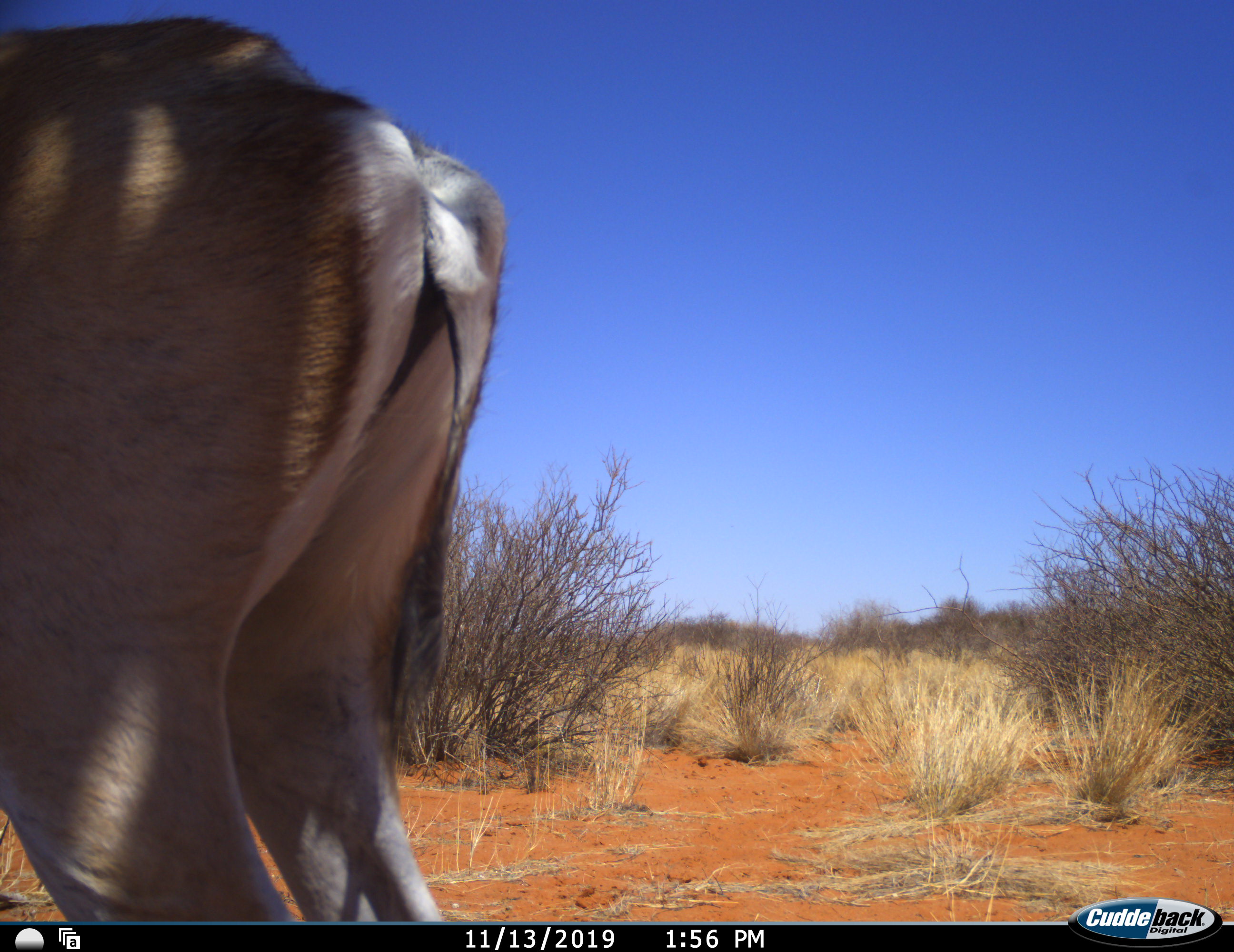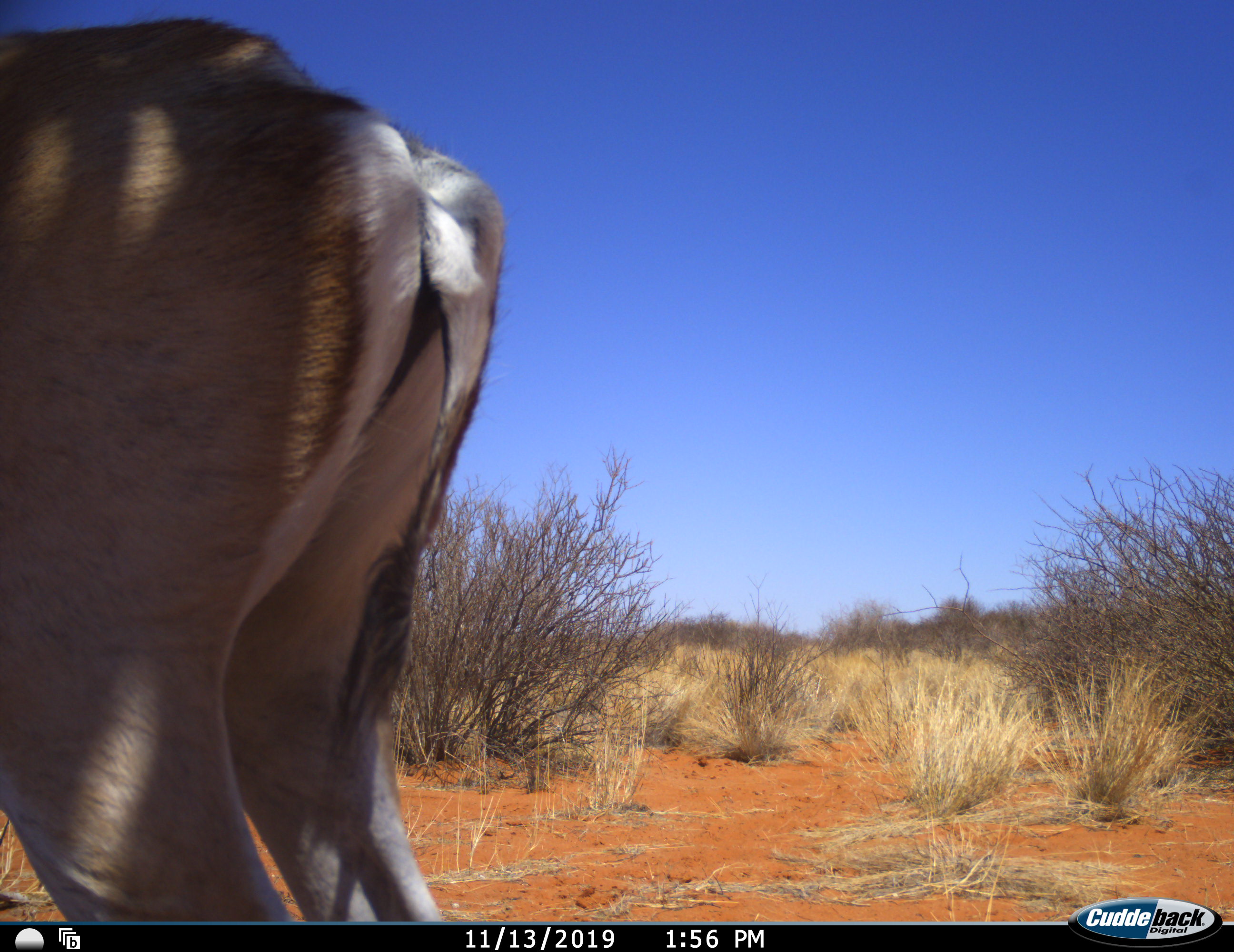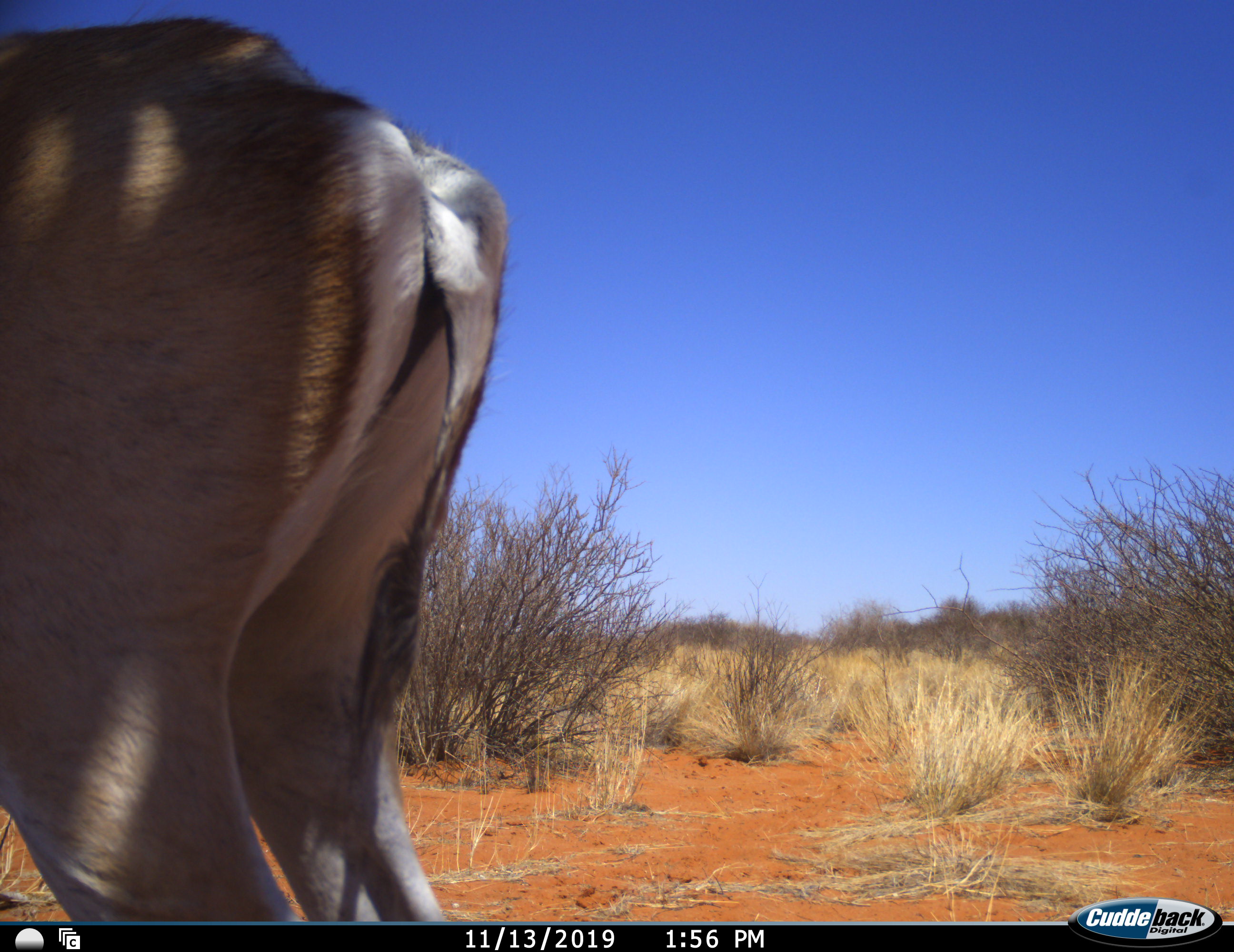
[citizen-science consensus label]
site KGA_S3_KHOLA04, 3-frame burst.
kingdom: Animalia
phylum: Chordata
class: Mammalia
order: Artiodactyla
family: Bovidae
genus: Antidorcas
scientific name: Antidorcas marsupialis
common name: springbok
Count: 1.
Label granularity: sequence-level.